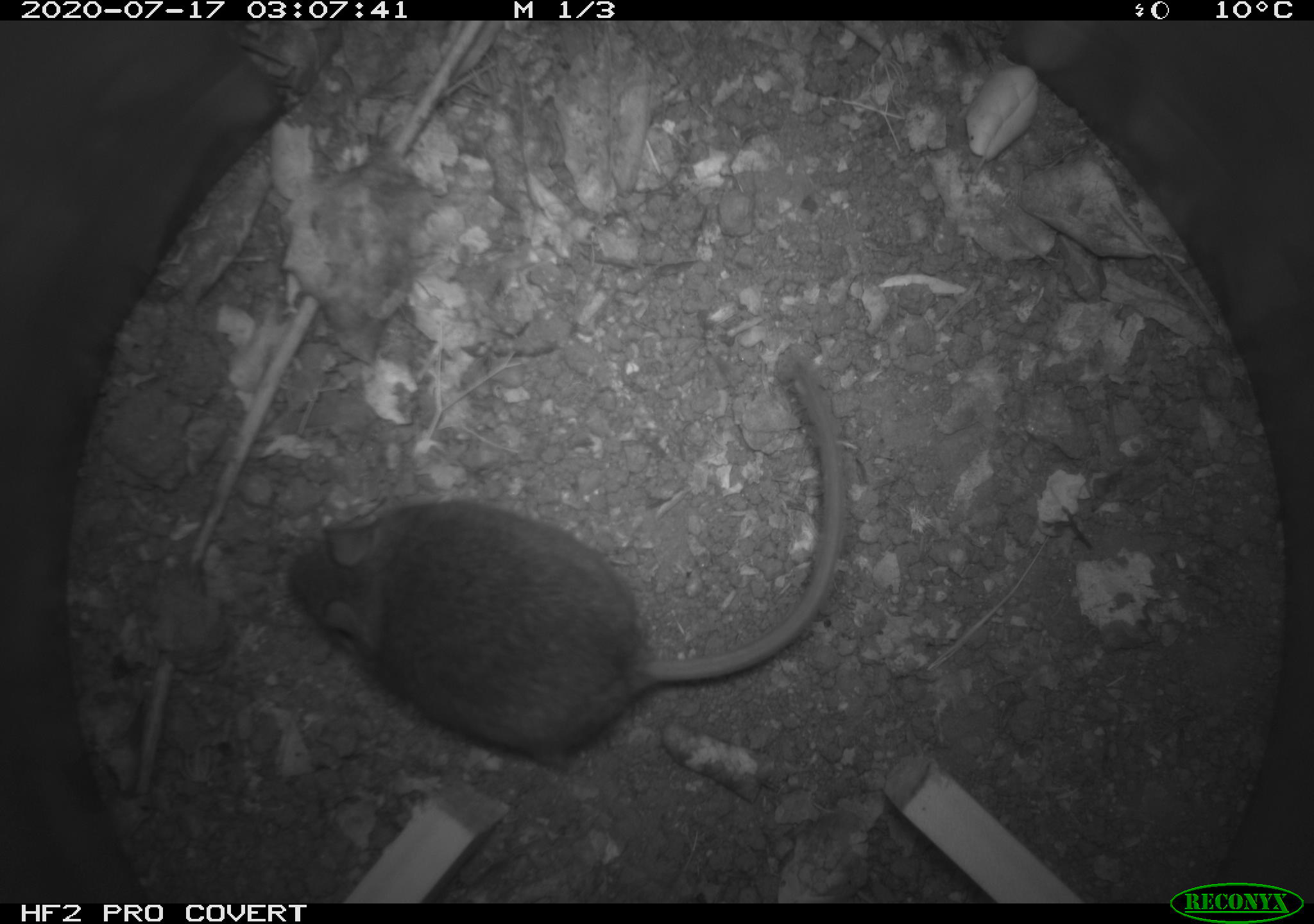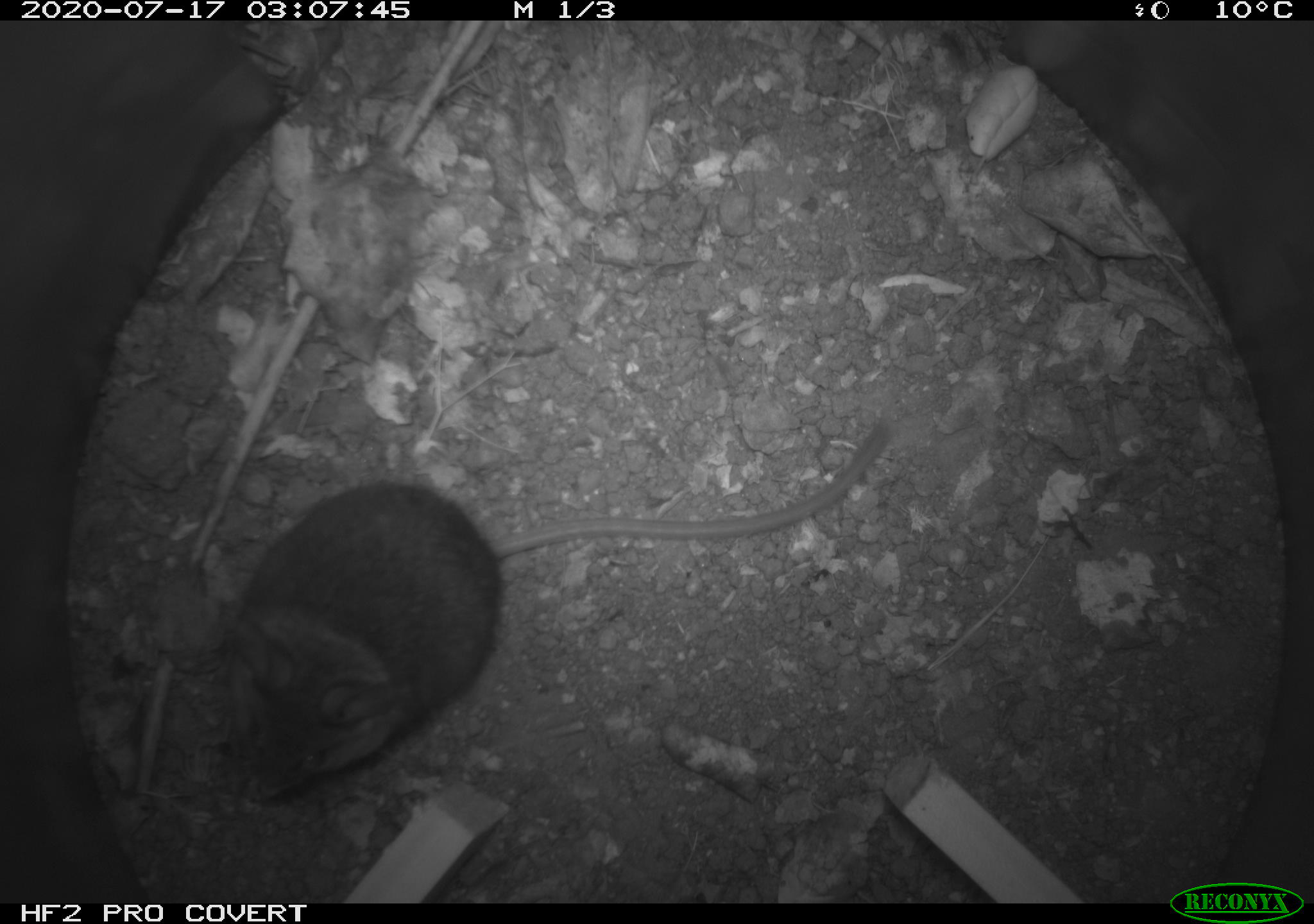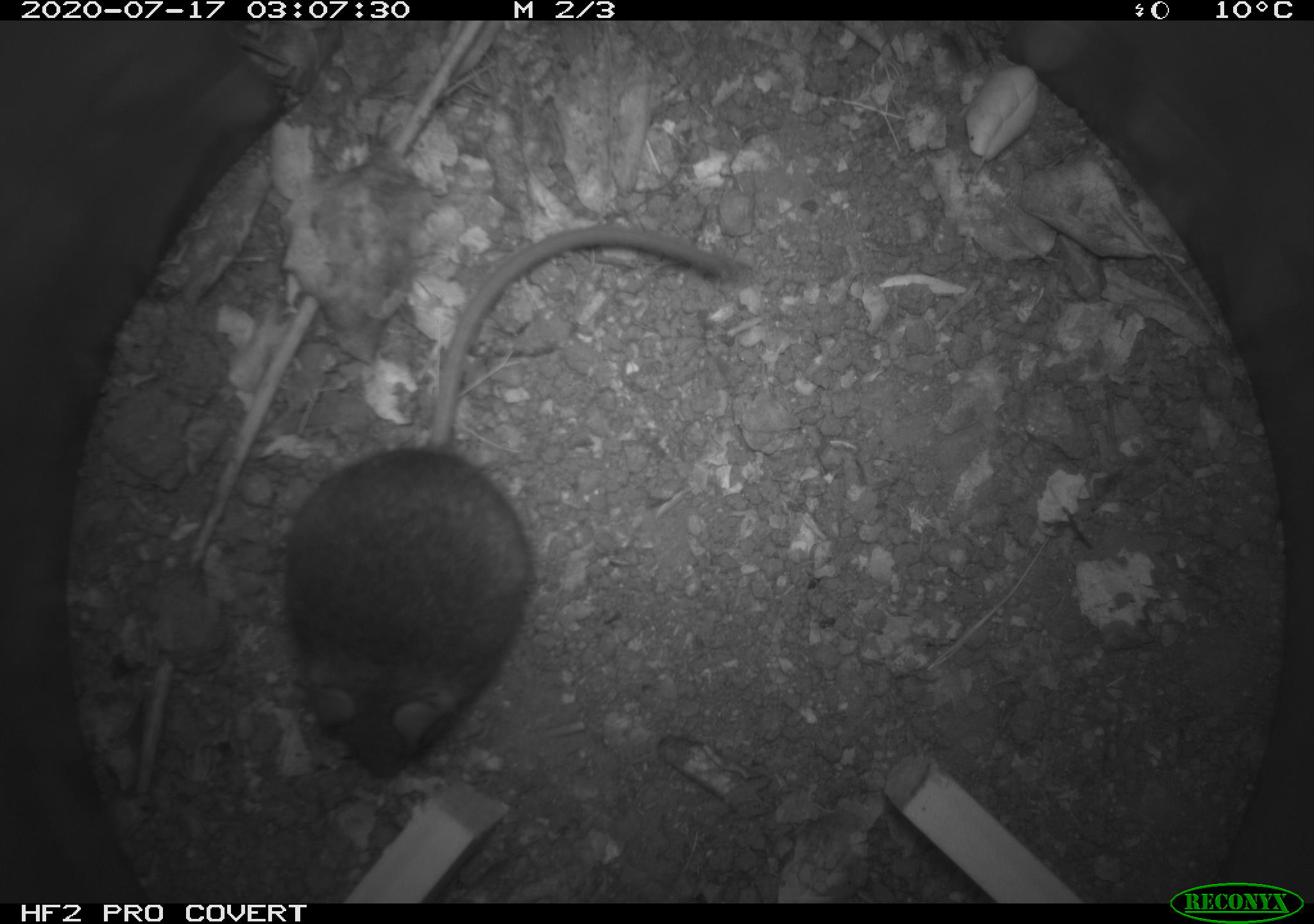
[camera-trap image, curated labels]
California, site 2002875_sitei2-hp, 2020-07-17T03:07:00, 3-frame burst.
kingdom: Animalia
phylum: Chordata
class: Mammalia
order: Rodentia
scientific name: Rodentia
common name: rodent